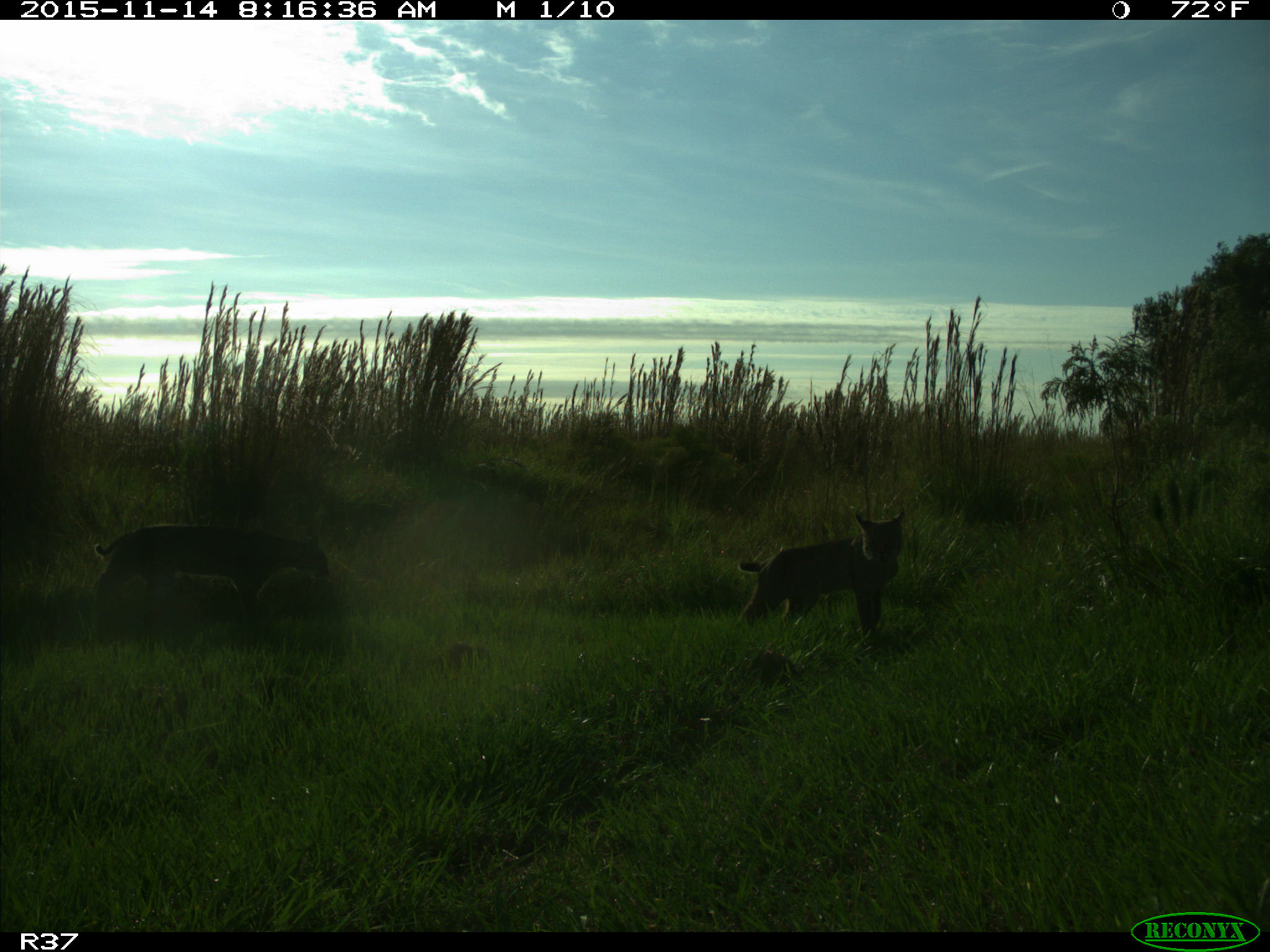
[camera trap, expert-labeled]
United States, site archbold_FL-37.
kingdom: Animalia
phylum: Chordata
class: Mammalia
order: Carnivora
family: Felidae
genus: Lynx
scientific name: Lynx rufus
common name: bobcat